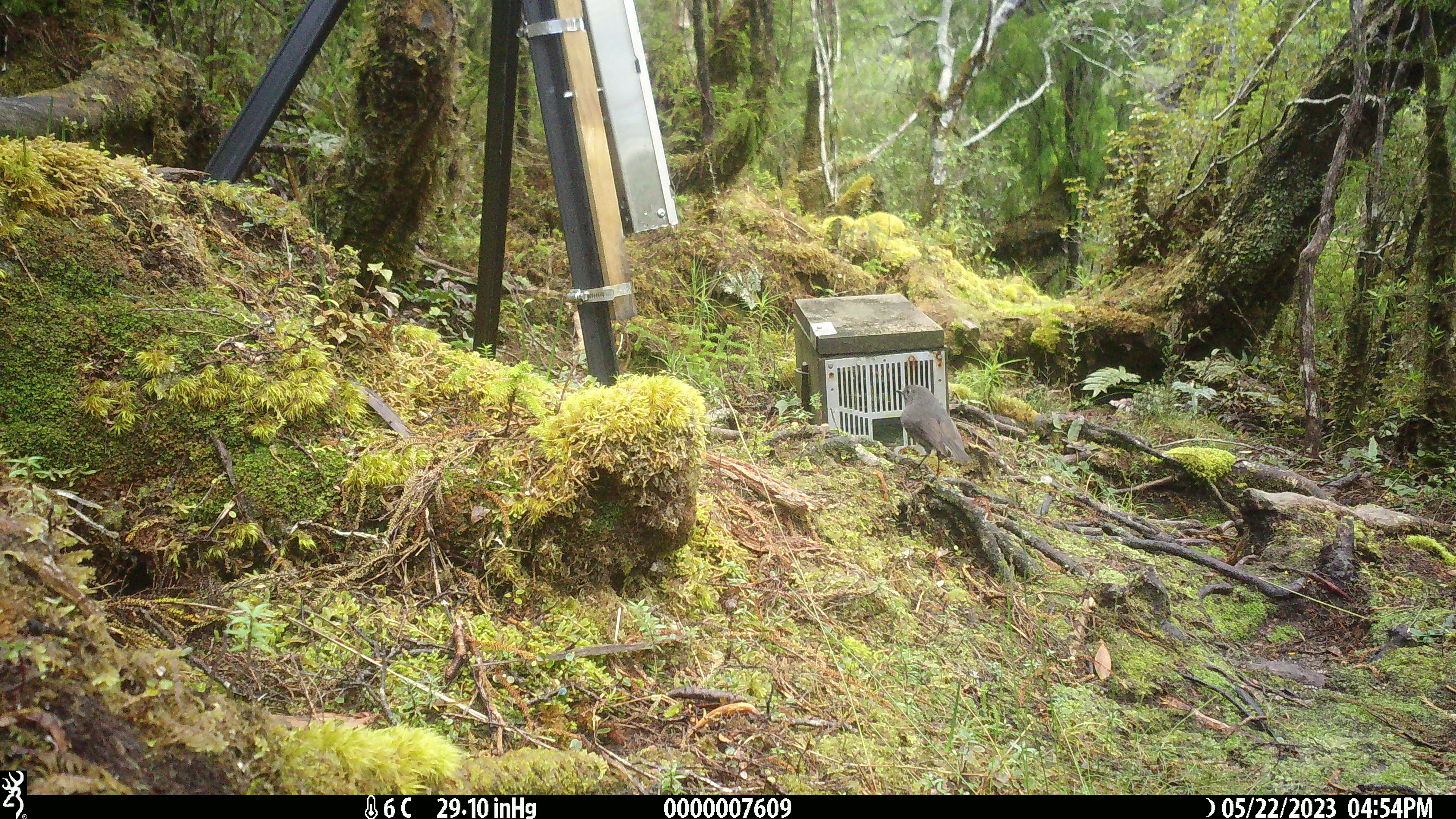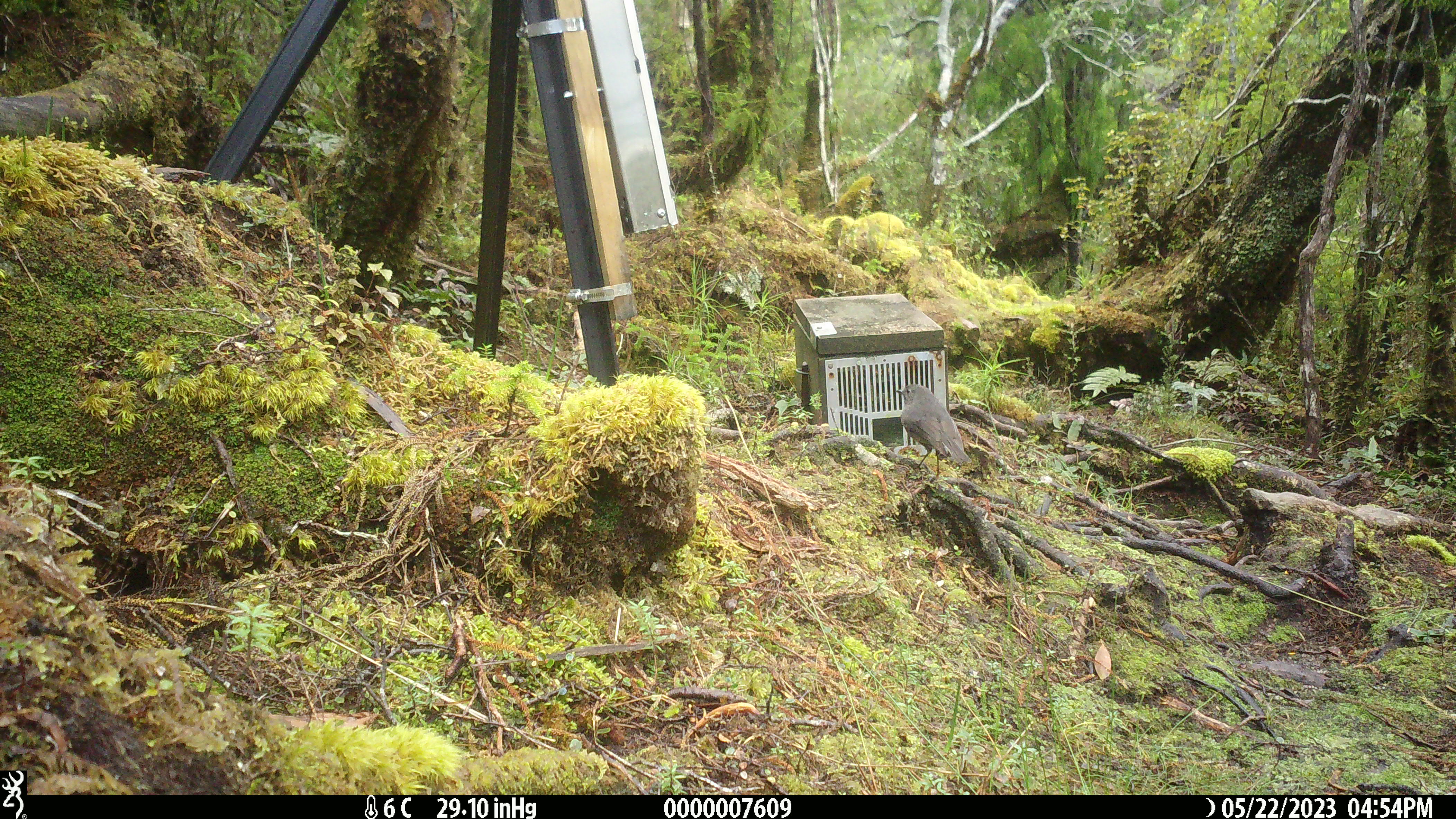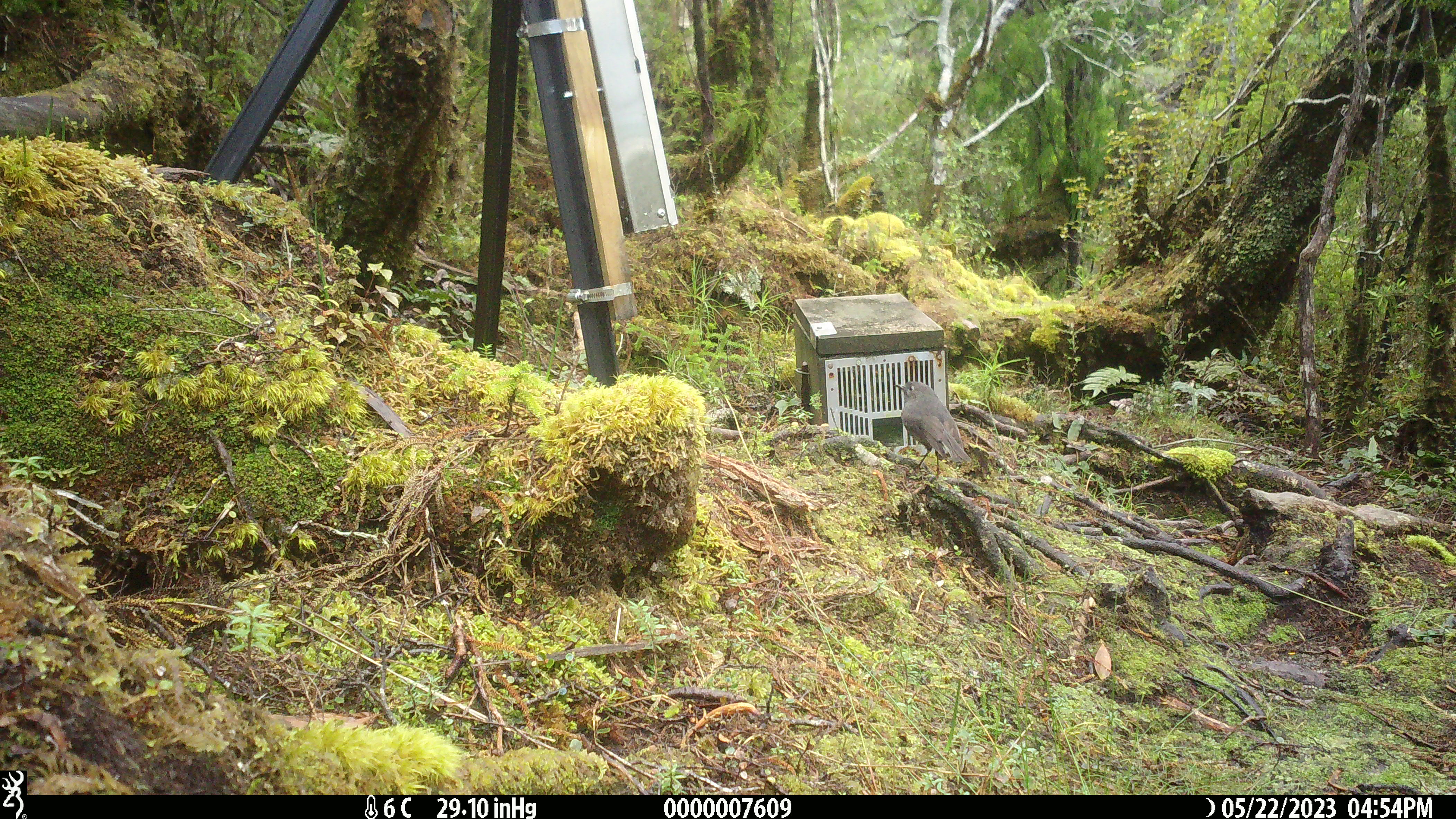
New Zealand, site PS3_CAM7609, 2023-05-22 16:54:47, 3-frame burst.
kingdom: Animalia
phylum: Chordata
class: Aves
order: Passeriformes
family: Petroicidae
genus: Petroica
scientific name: Petroica australis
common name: new zealand robin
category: robin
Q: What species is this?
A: Robin (new zealand robin) (Petroica australis).